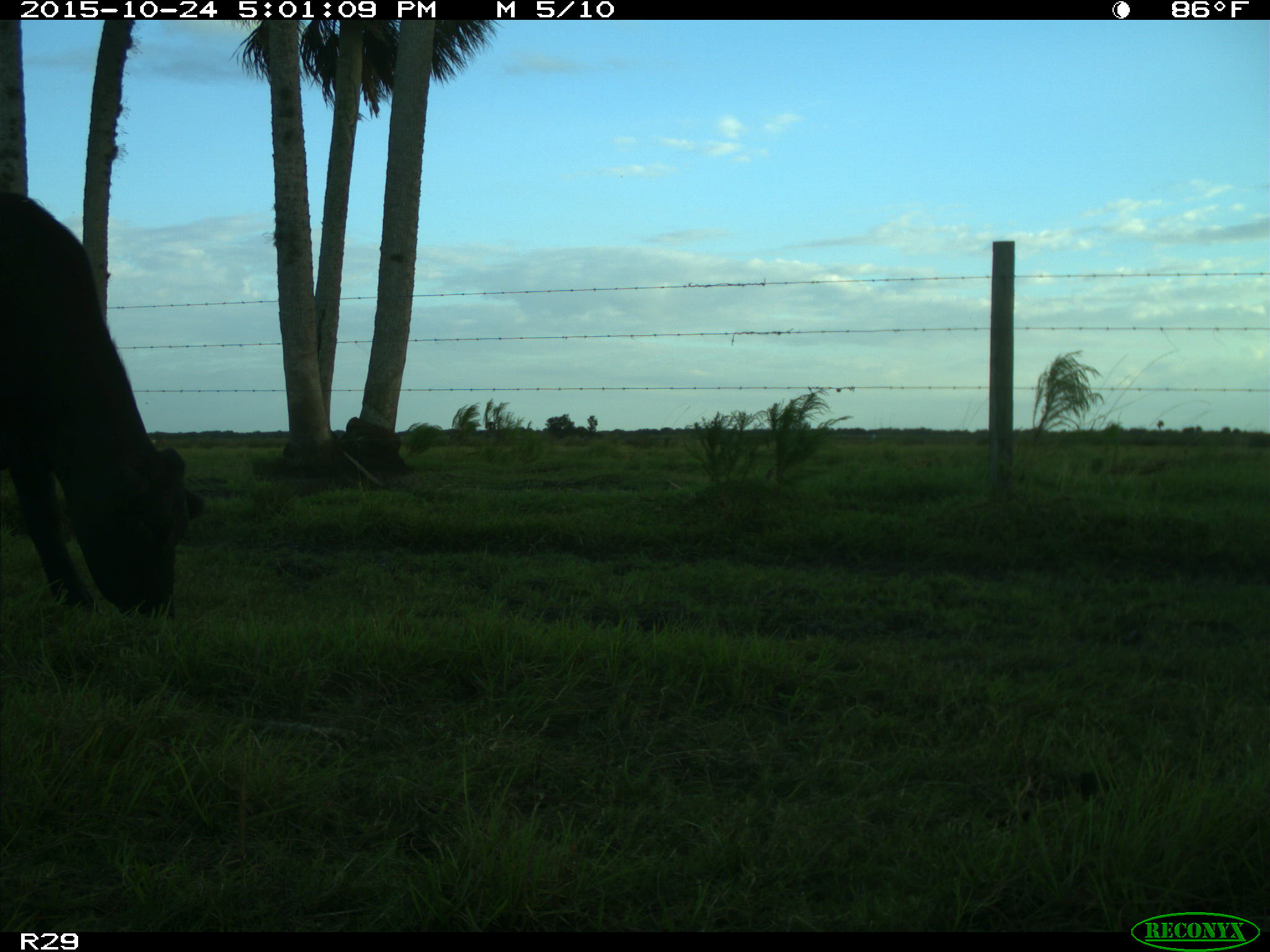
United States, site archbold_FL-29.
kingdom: Animalia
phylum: Chordata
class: Mammalia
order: Artiodactyla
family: Bovidae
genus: Bos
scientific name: Bos taurus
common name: domestic cow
Bos taurus (domestic cow).